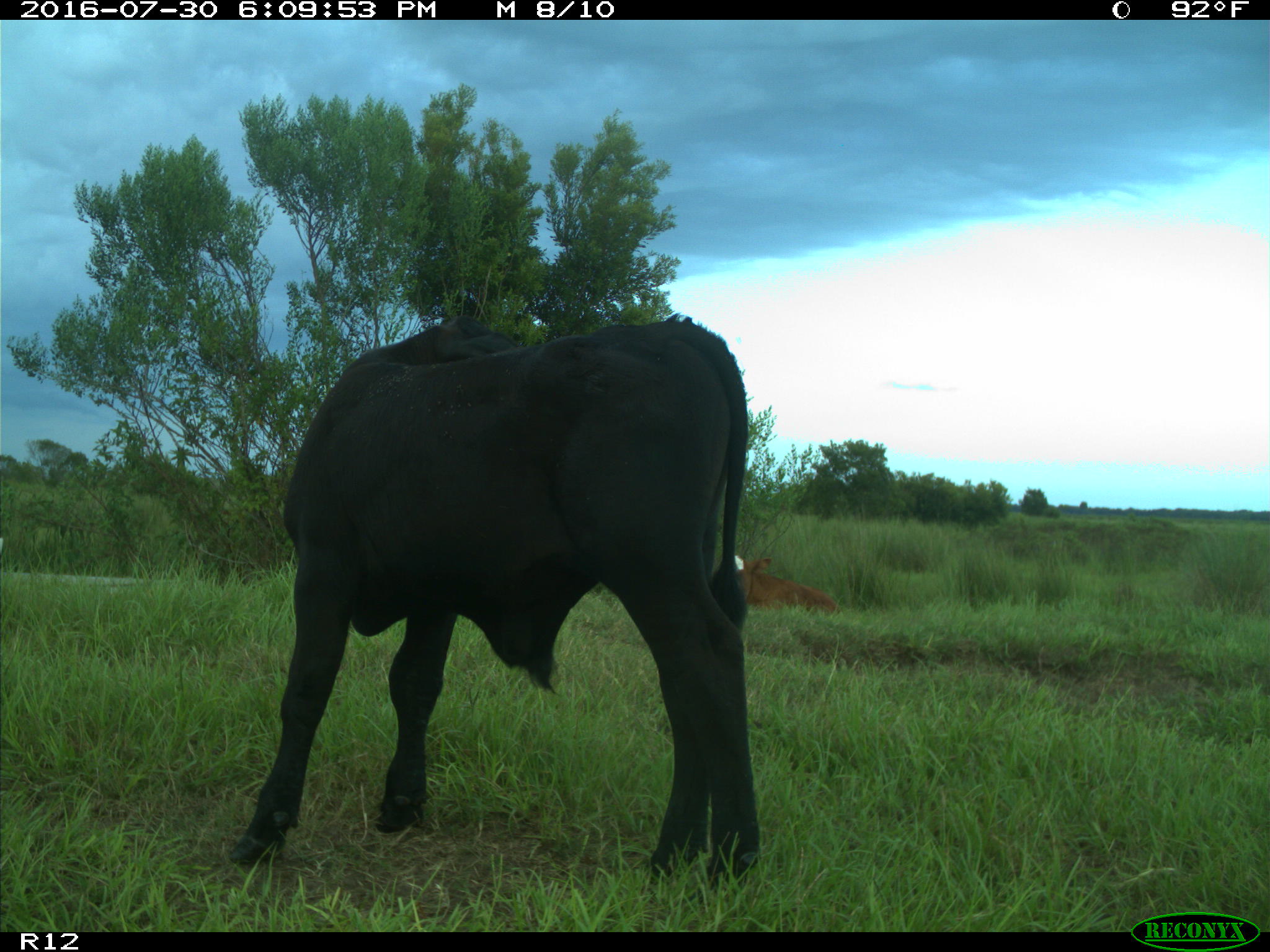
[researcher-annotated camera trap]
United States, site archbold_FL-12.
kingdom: Animalia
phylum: Chordata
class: Mammalia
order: Artiodactyla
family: Bovidae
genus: Bos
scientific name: Bos taurus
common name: domestic cow